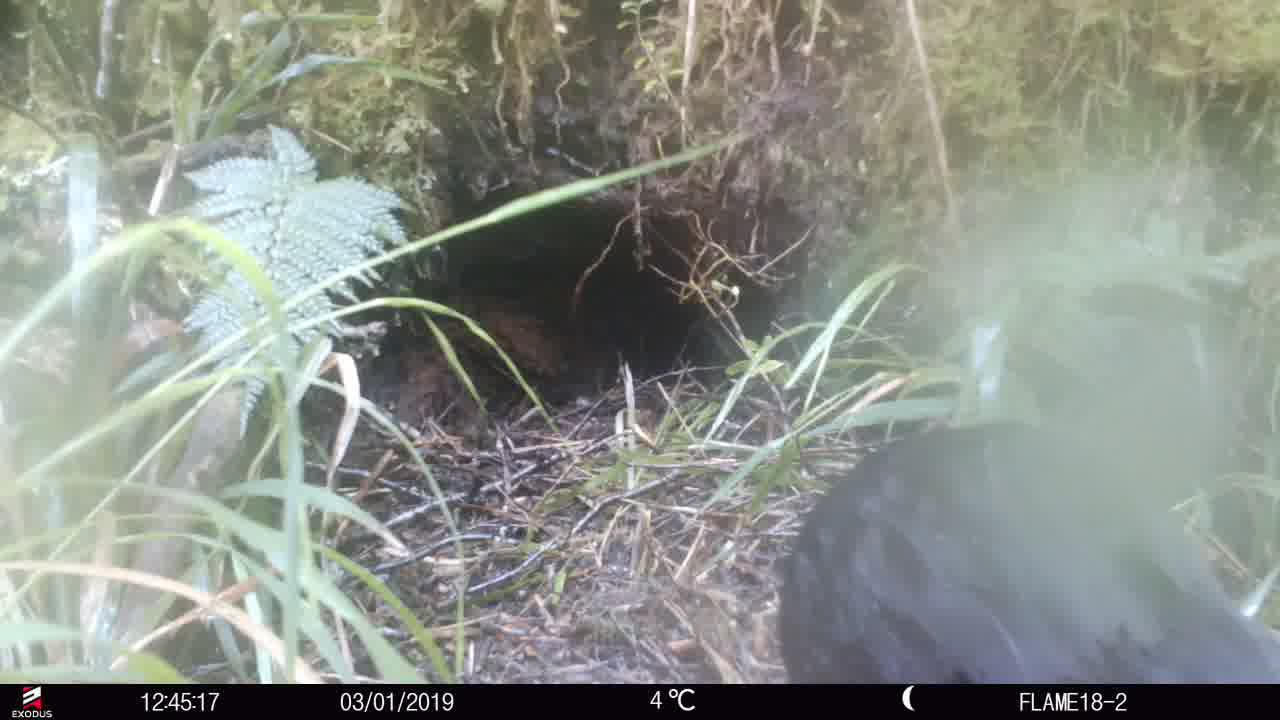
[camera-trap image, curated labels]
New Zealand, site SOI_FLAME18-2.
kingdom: Animalia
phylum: Chordata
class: Aves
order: Gruiformes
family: Rallidae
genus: Gallirallus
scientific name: Gallirallus australis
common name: weka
Weka (Gallirallus australis).